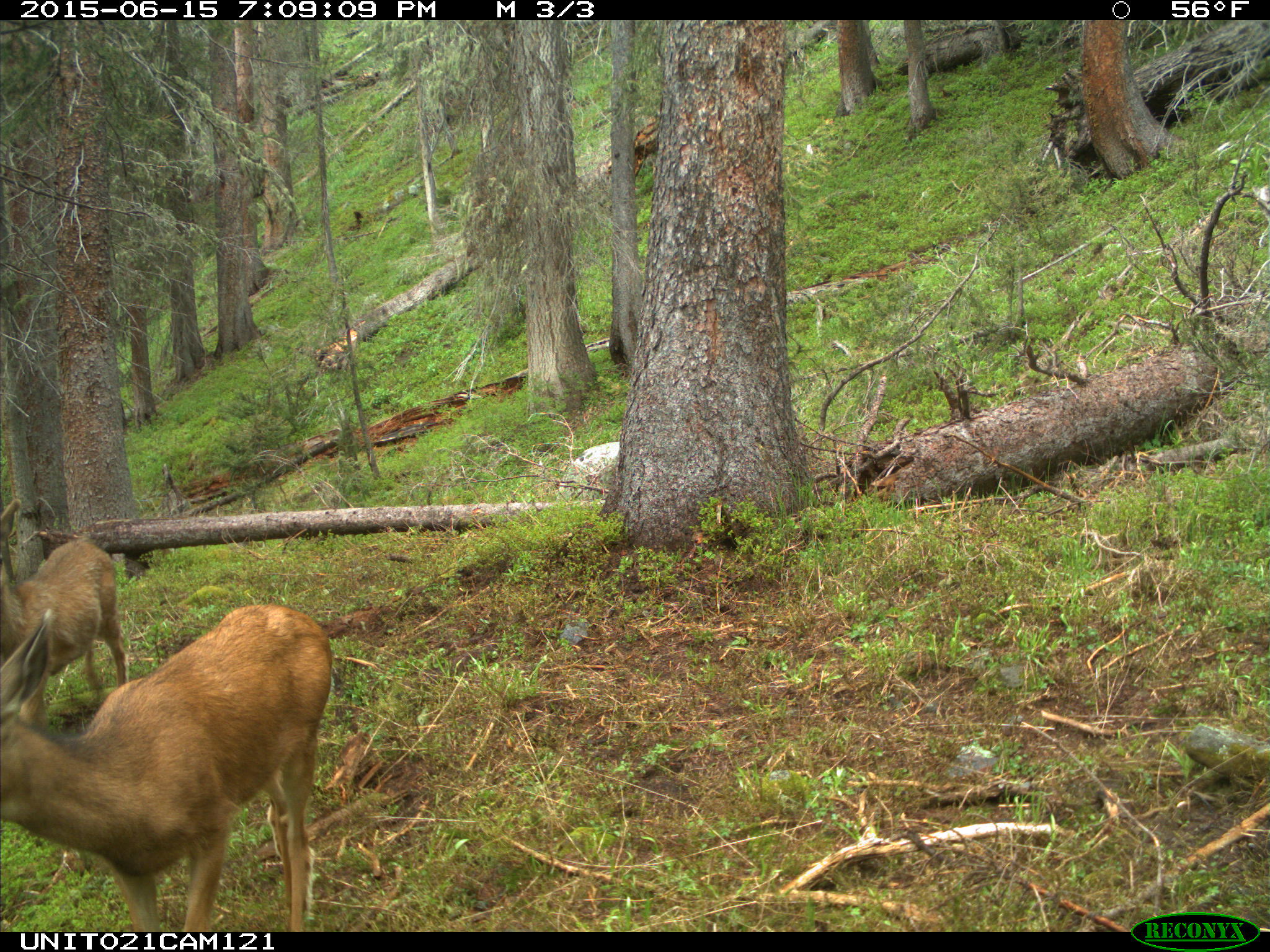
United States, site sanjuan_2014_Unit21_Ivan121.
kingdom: Animalia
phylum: Chordata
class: Mammalia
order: Artiodactyla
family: Cervidae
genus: Odocoileus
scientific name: Odocoileus hemionus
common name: mule deer